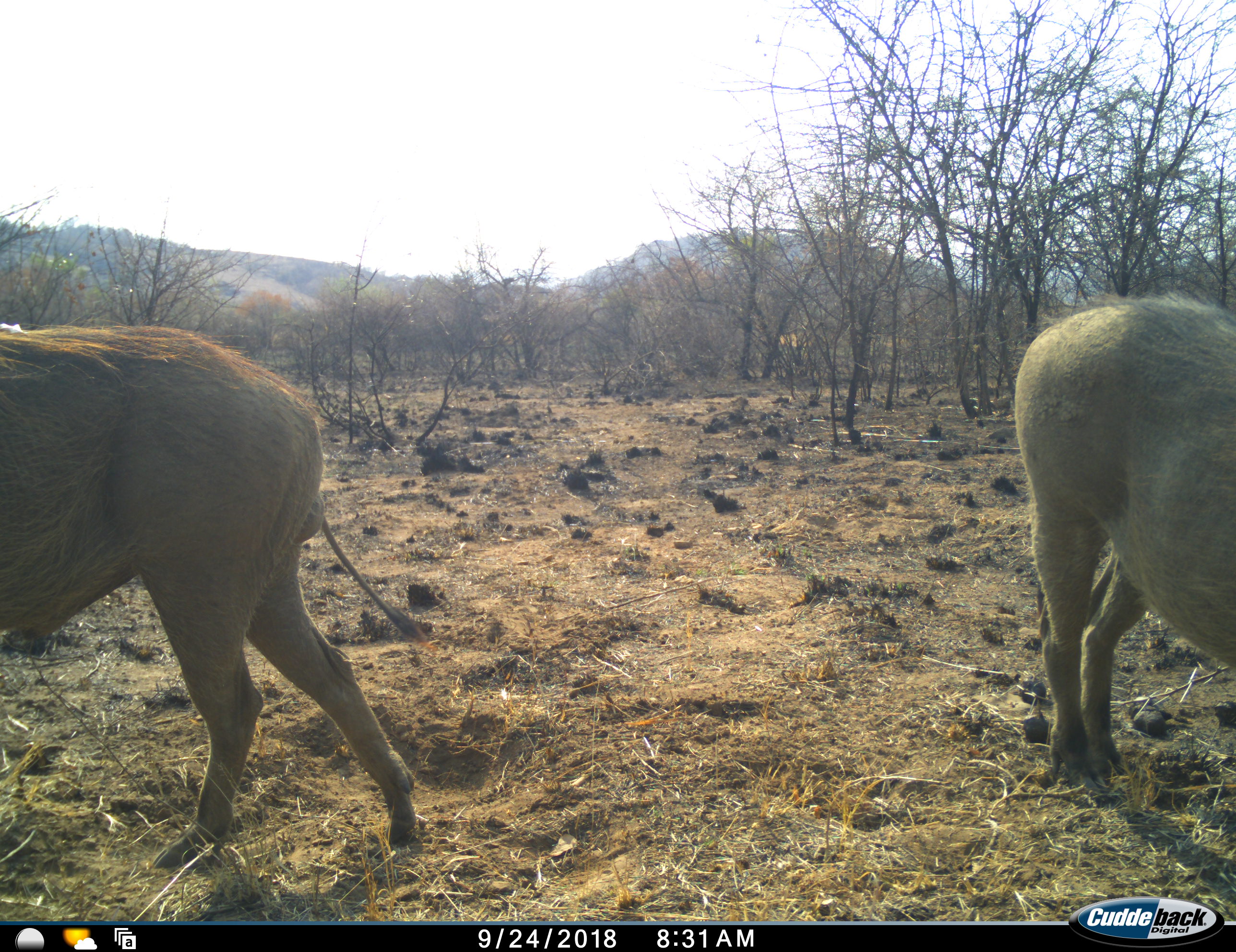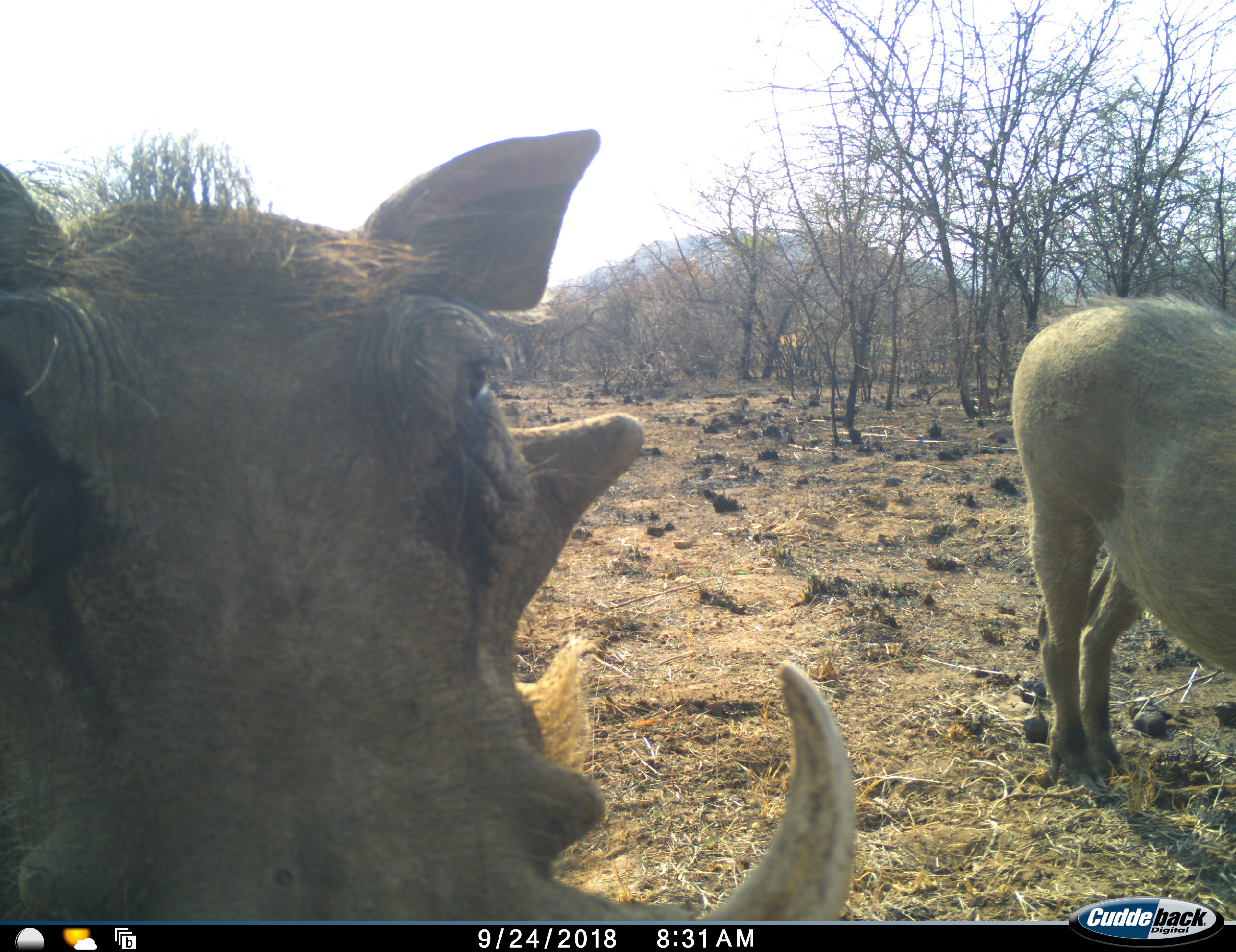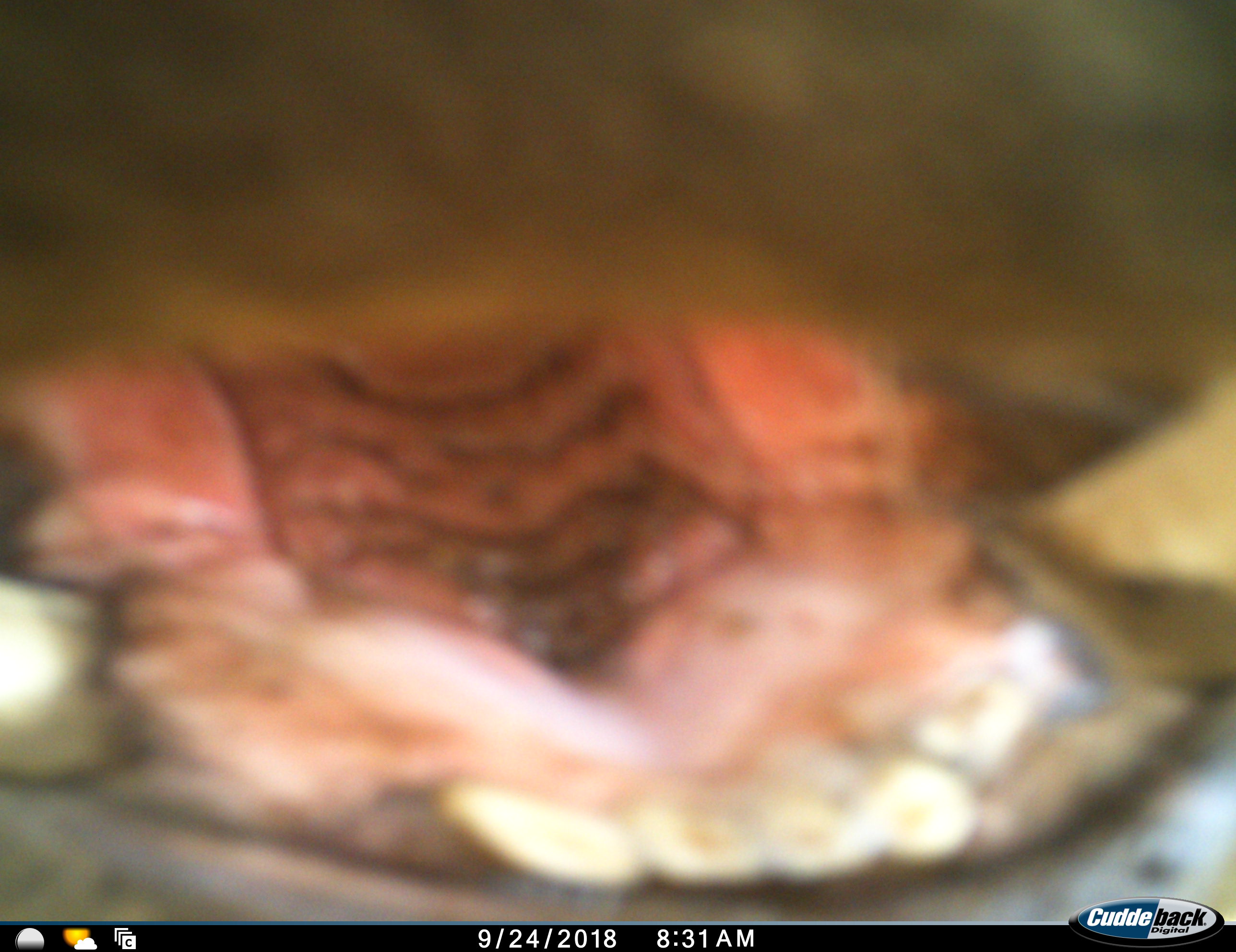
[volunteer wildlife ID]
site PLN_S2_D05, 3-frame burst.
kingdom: Animalia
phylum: Chordata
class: Mammalia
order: Artiodactyla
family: Suidae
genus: Phacochoerus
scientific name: Phacochoerus africanus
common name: warthog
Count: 2.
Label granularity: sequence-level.